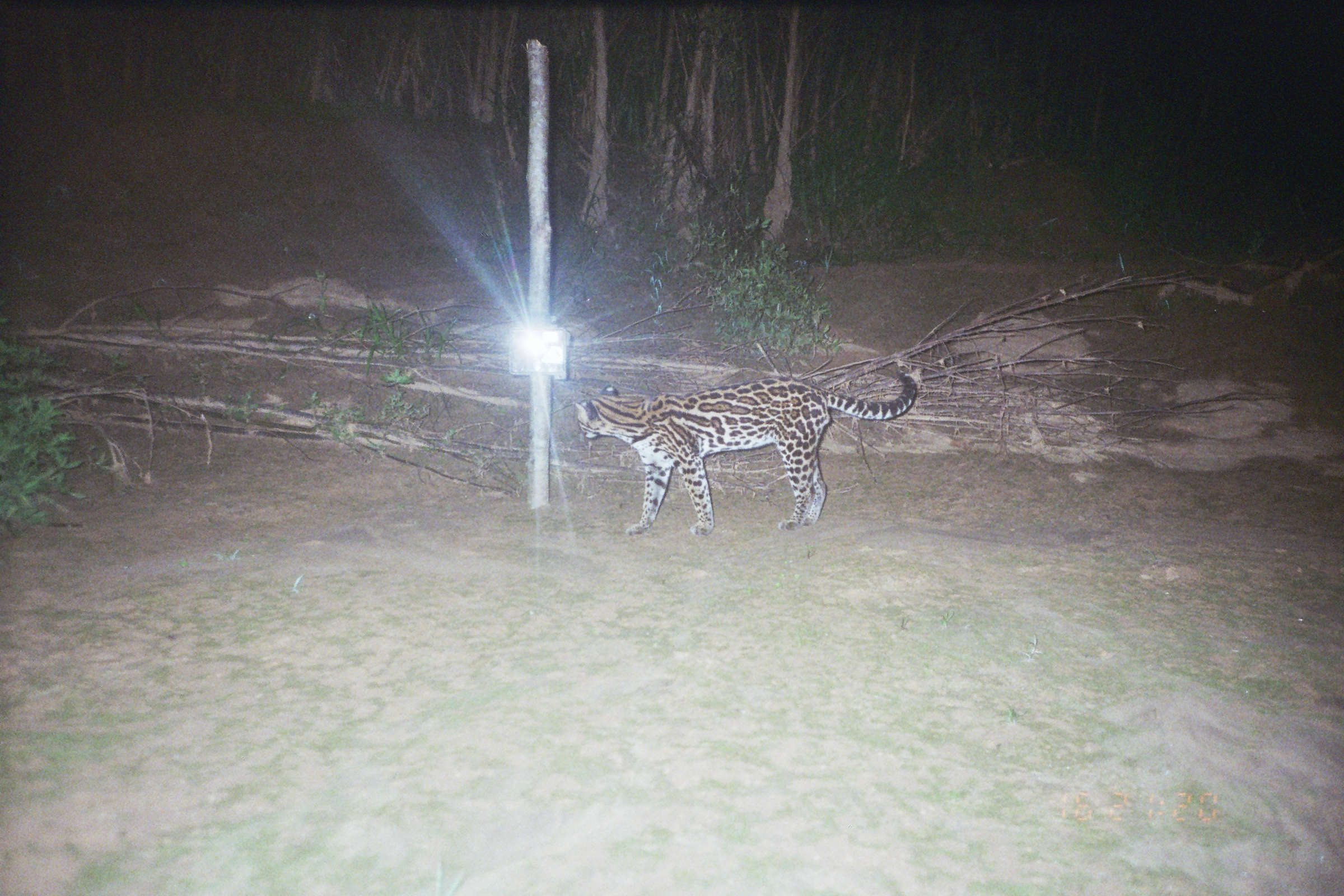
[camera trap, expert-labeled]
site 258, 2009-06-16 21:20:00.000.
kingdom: Animalia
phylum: Chordata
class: Mammalia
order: Carnivora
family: Felidae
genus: Leopardus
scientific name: Leopardus pardalis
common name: ocelot